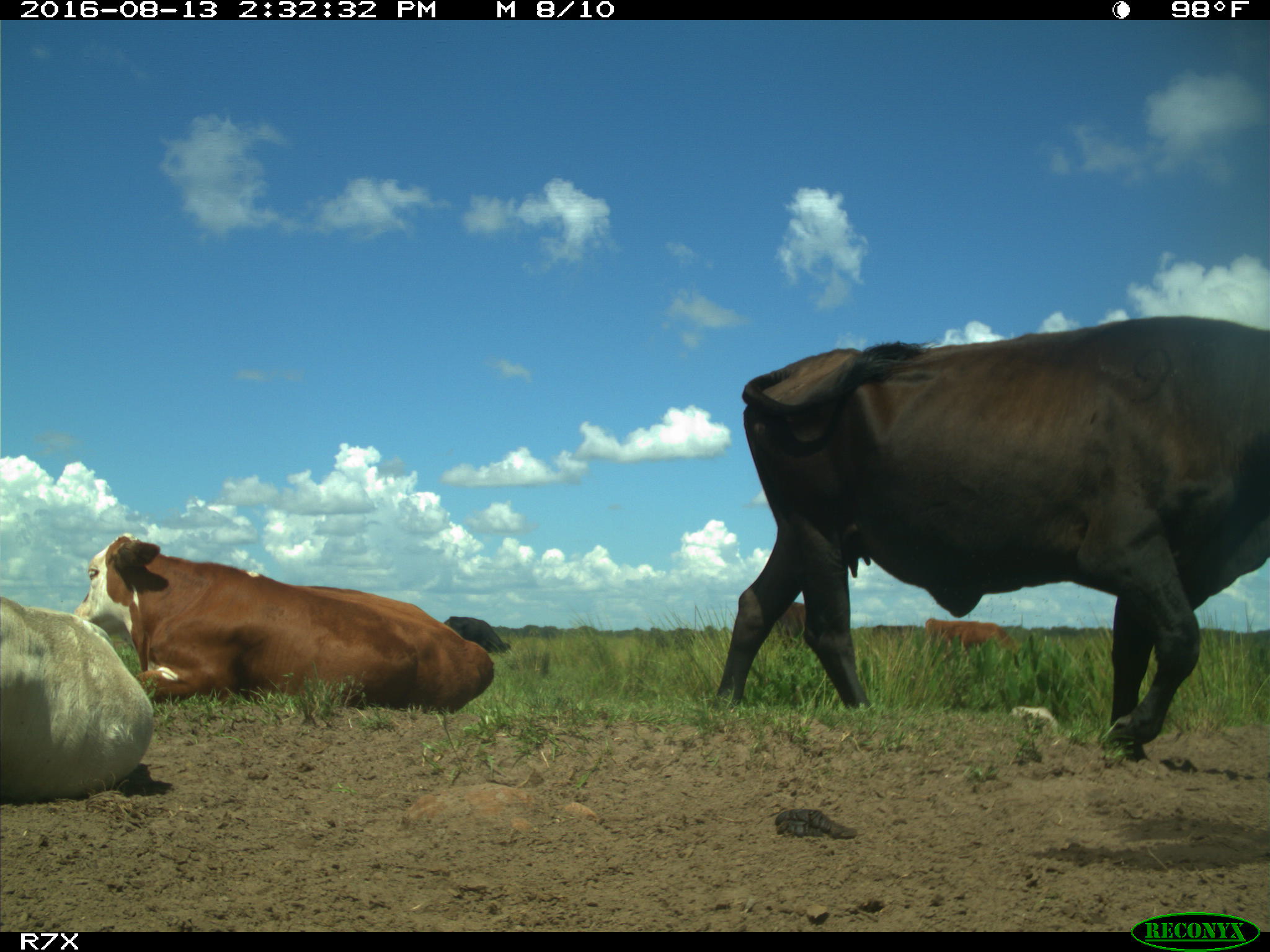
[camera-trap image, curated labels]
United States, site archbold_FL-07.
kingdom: Animalia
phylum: Chordata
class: Mammalia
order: Artiodactyla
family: Bovidae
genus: Bos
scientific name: Bos taurus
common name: domestic cow